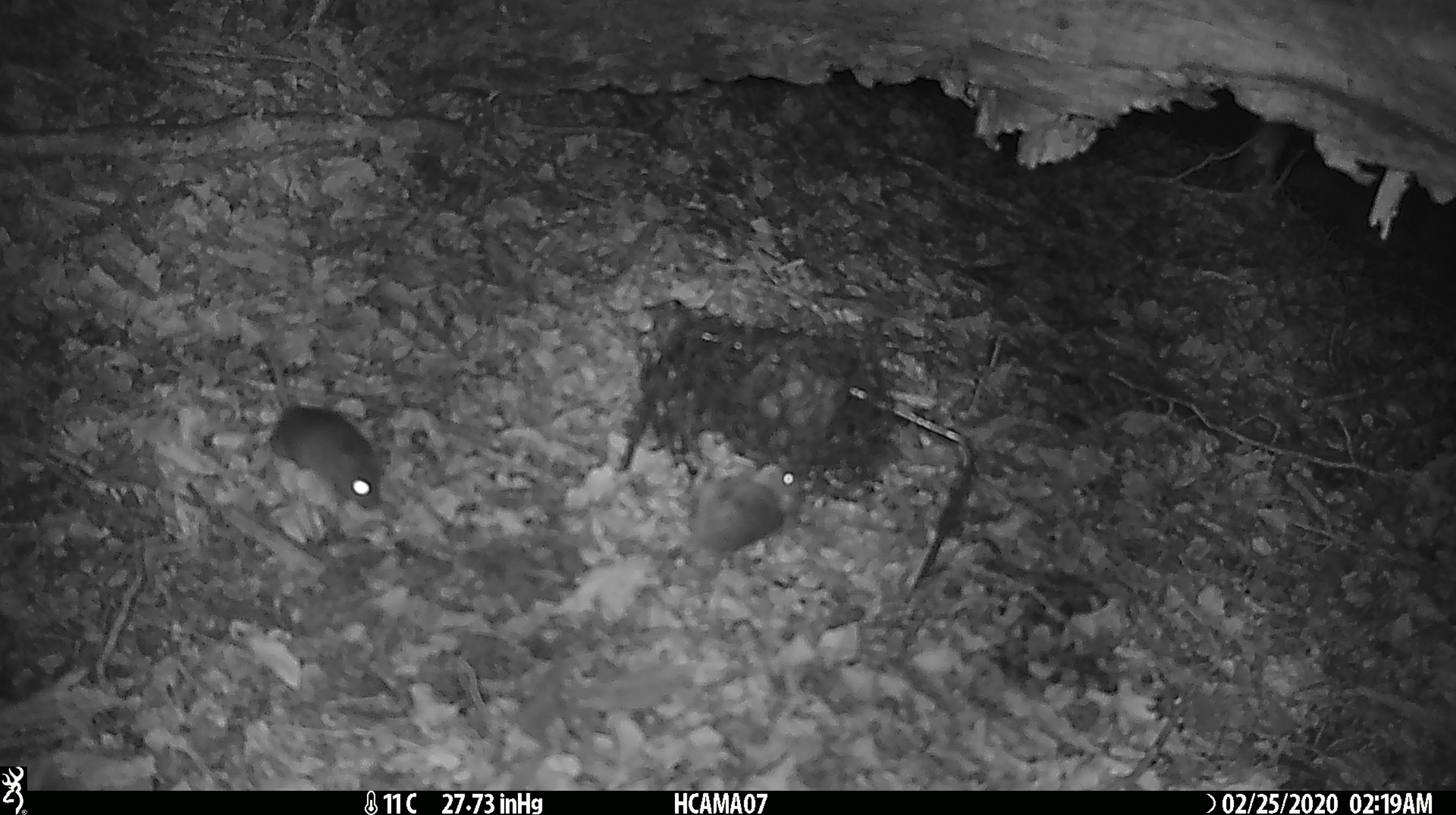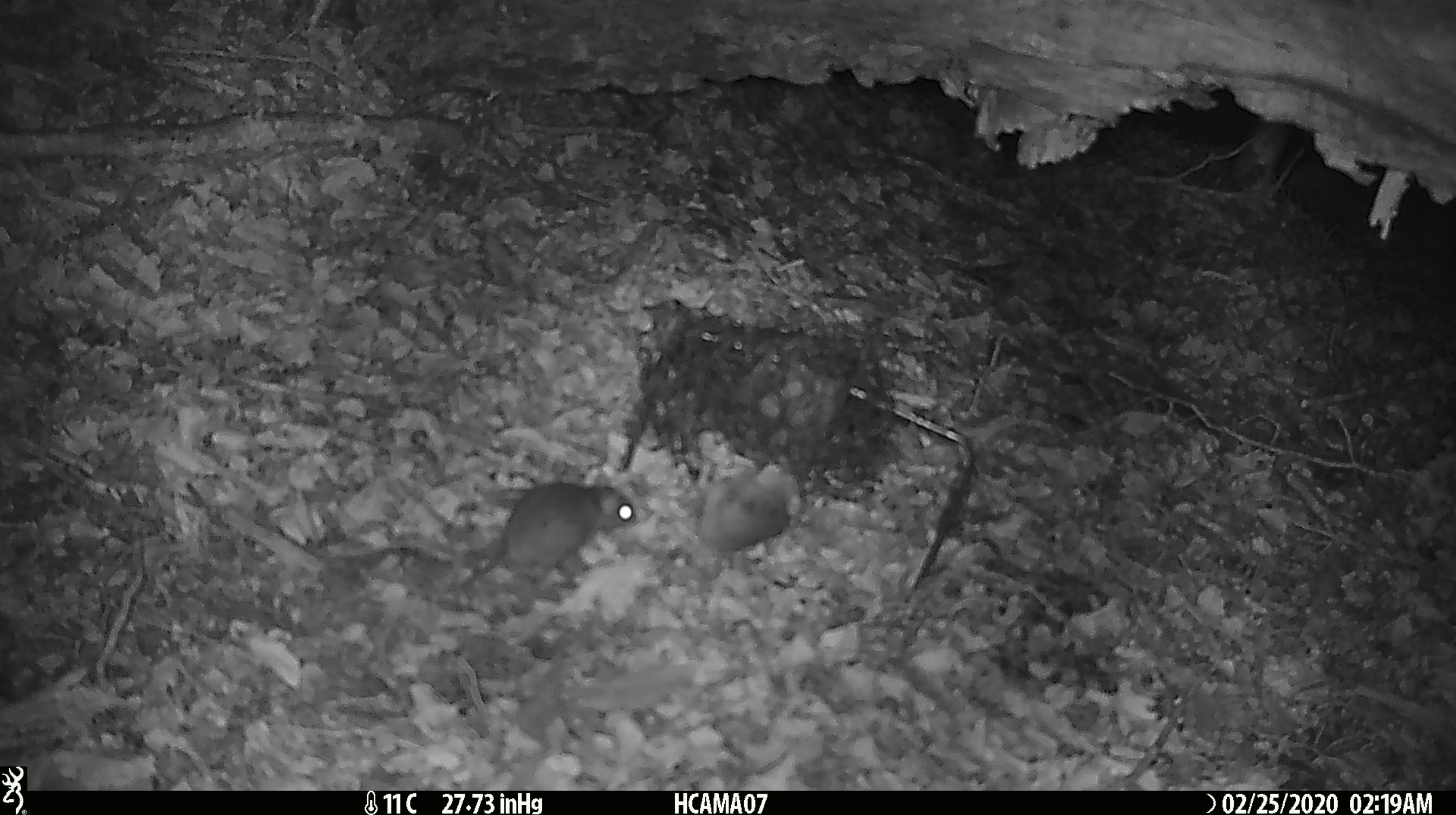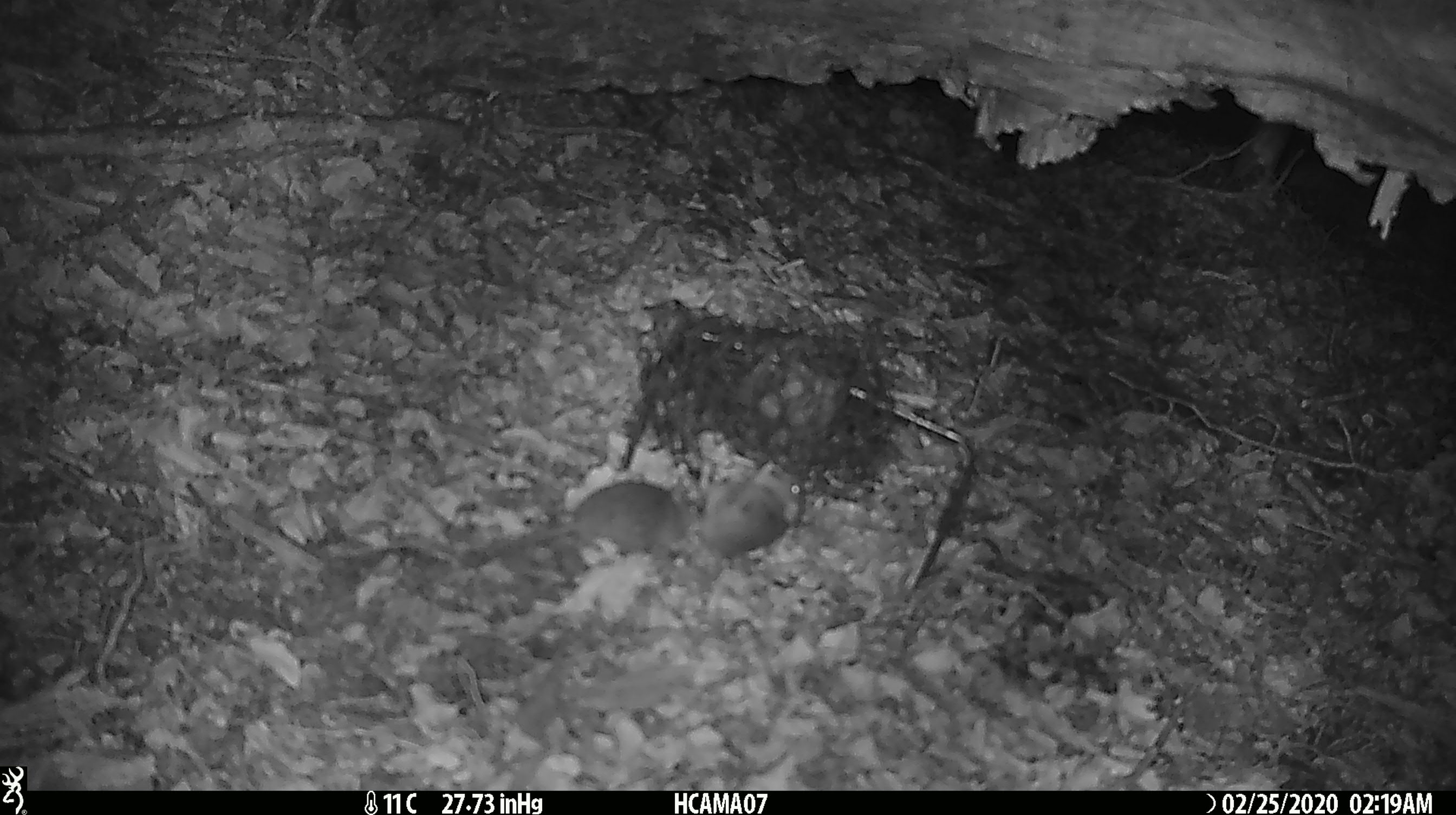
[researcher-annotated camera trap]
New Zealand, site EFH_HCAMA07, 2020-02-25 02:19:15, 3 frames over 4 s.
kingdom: Animalia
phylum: Chordata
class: Mammalia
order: Rodentia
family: Muridae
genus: Mus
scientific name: Mus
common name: mouse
Mouse (Mus).